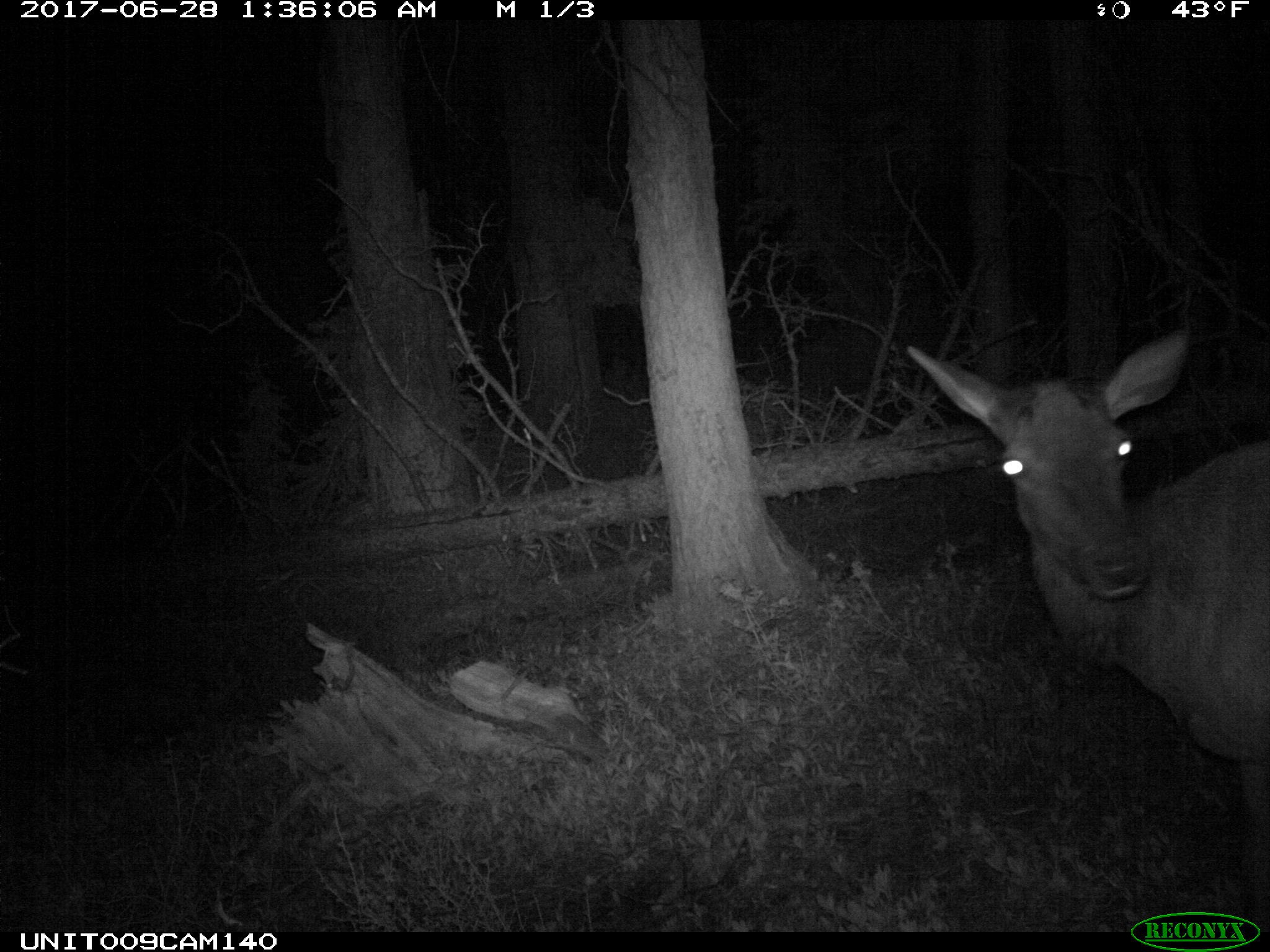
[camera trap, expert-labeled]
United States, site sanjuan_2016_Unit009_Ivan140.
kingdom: Animalia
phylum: Chordata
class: Mammalia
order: Artiodactyla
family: Cervidae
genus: Cervus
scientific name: Cervus elaphus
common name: red deer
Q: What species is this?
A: Cervus elaphus (red deer).